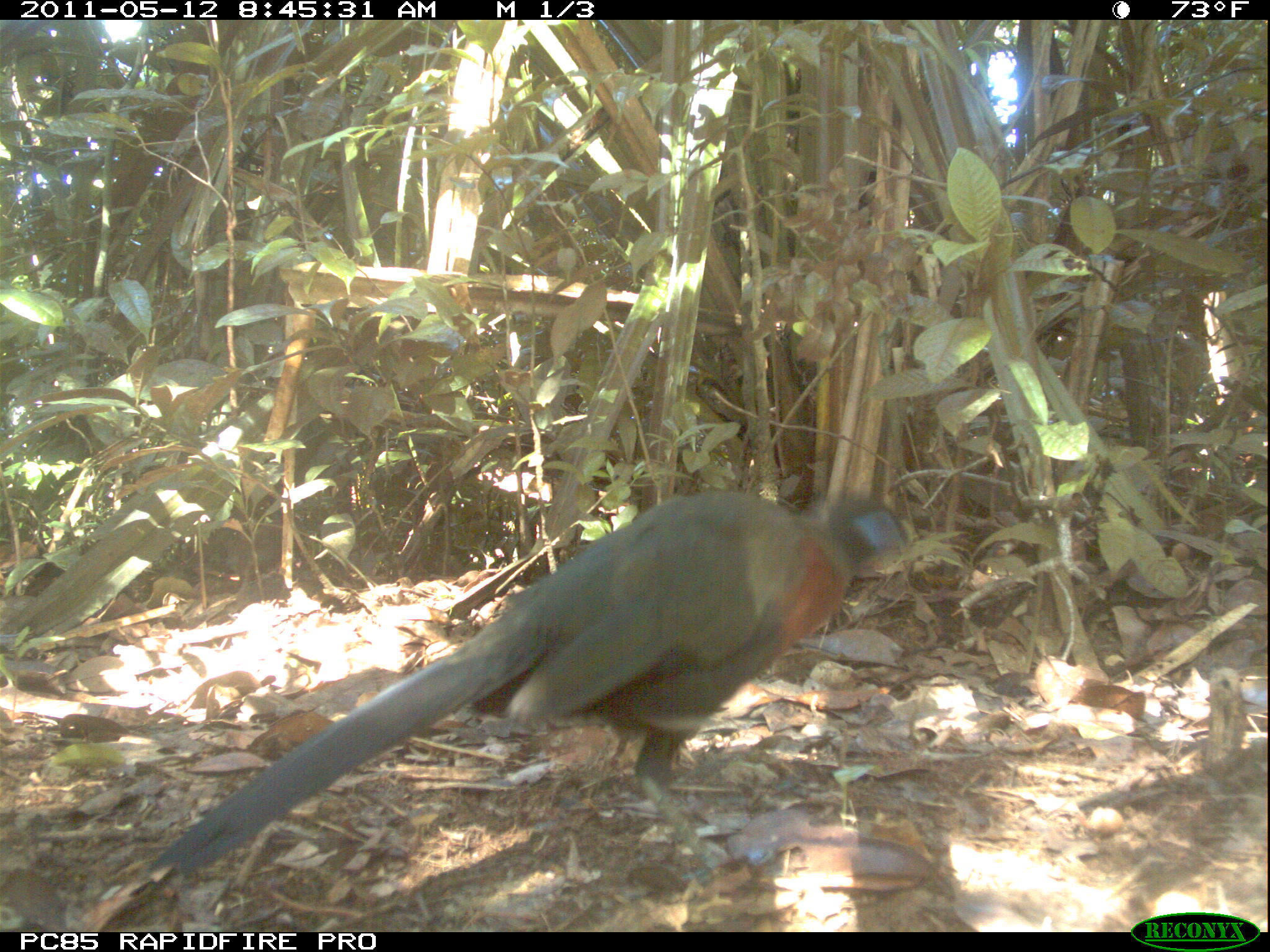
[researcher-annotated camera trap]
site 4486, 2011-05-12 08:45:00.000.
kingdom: Animalia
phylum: Chordata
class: Aves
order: Cuculiformes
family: Cuculidae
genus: Coua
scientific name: Coua serriana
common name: red-breasted coua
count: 1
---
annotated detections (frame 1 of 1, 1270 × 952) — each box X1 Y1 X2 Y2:
coua serriana: 154 491 910 879